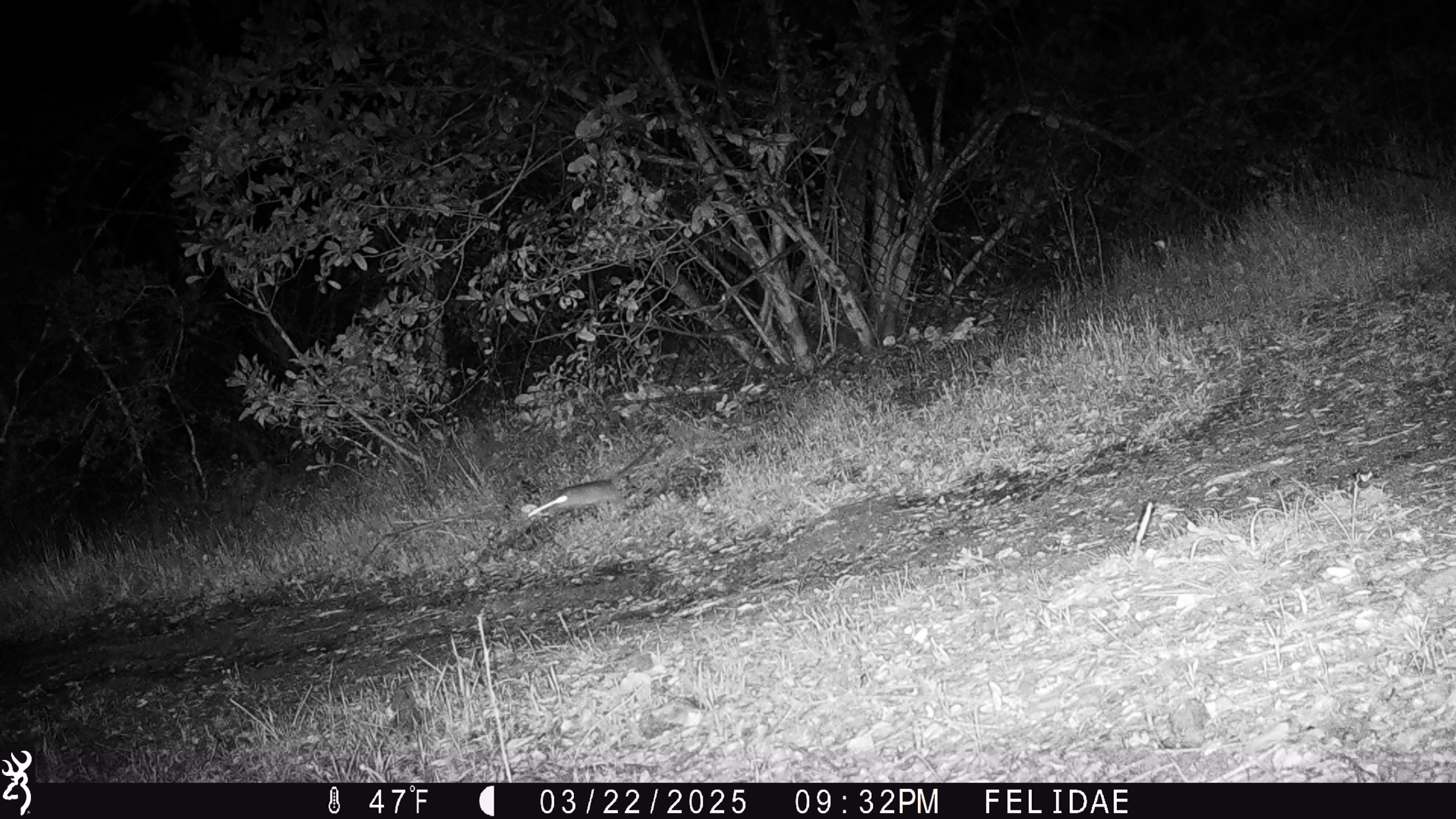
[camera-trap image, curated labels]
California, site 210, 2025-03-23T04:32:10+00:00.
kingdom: Animalia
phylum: Chordata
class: Mammalia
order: Rodentia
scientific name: Rodentia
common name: mouse or rat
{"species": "mouse or rat (Rodentia)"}